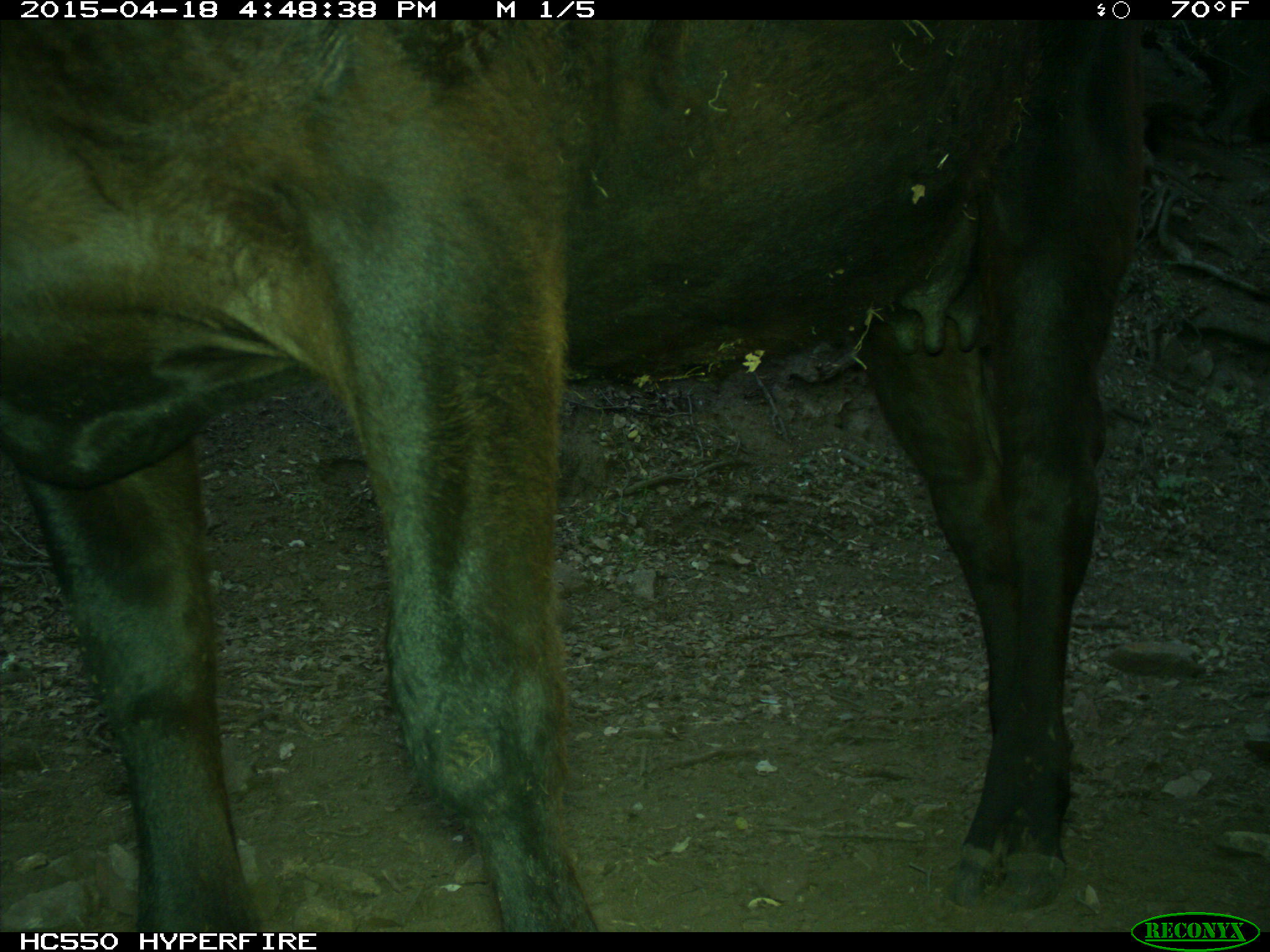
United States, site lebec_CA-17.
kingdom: Animalia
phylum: Chordata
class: Mammalia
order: Artiodactyla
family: Bovidae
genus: Bos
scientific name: Bos taurus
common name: domestic cow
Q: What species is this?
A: Bos taurus (domestic cow).